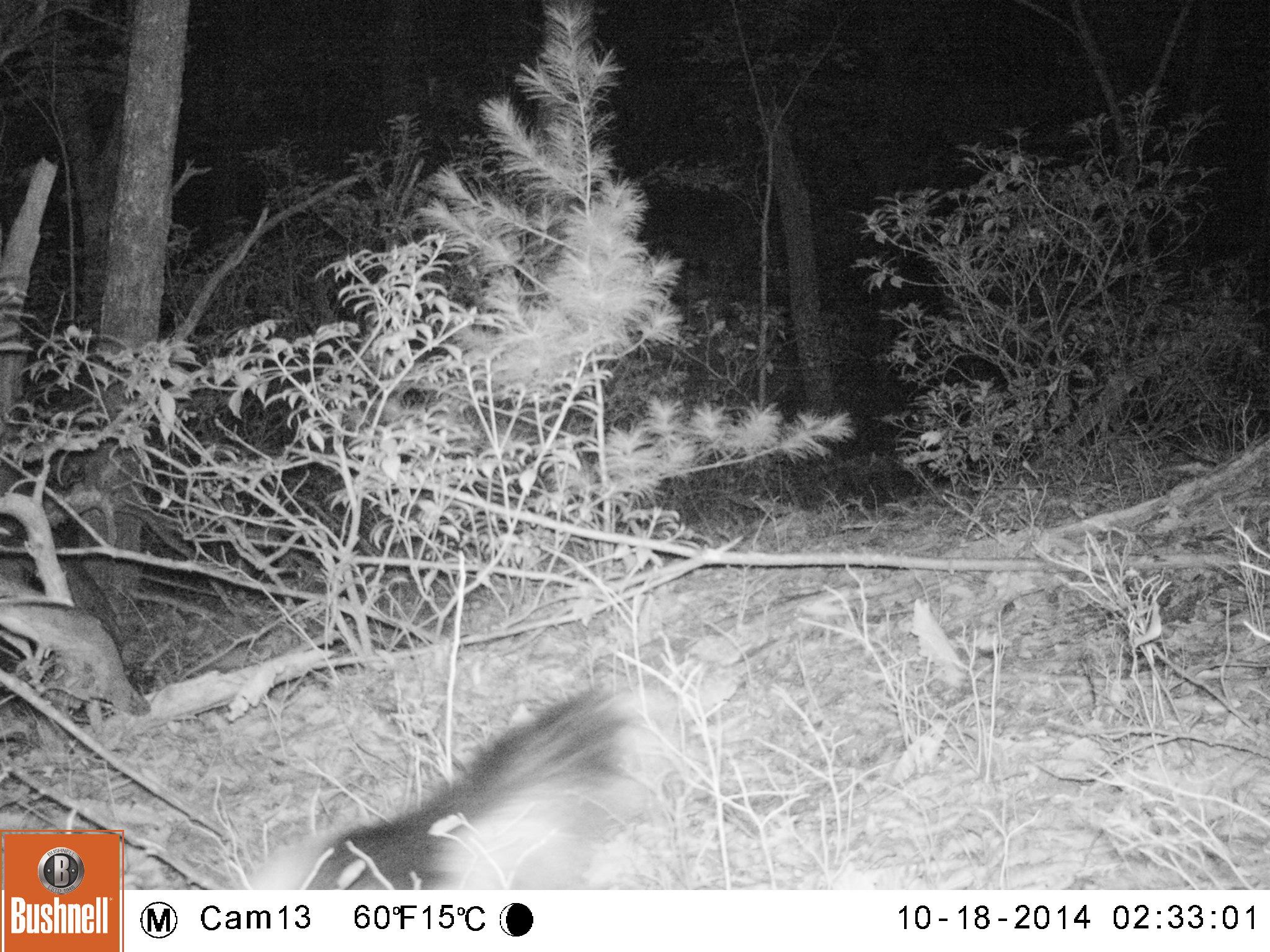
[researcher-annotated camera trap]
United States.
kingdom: Animalia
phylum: Chordata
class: Mammalia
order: Carnivora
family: Mephitidae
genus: Mephitis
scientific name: Mephitis mephitis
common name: striped skunk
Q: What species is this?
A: Striped Skunk (Mephitis mephitis).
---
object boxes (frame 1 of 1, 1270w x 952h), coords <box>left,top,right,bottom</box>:
Striped Skunk: <box>252,673,664,886</box>